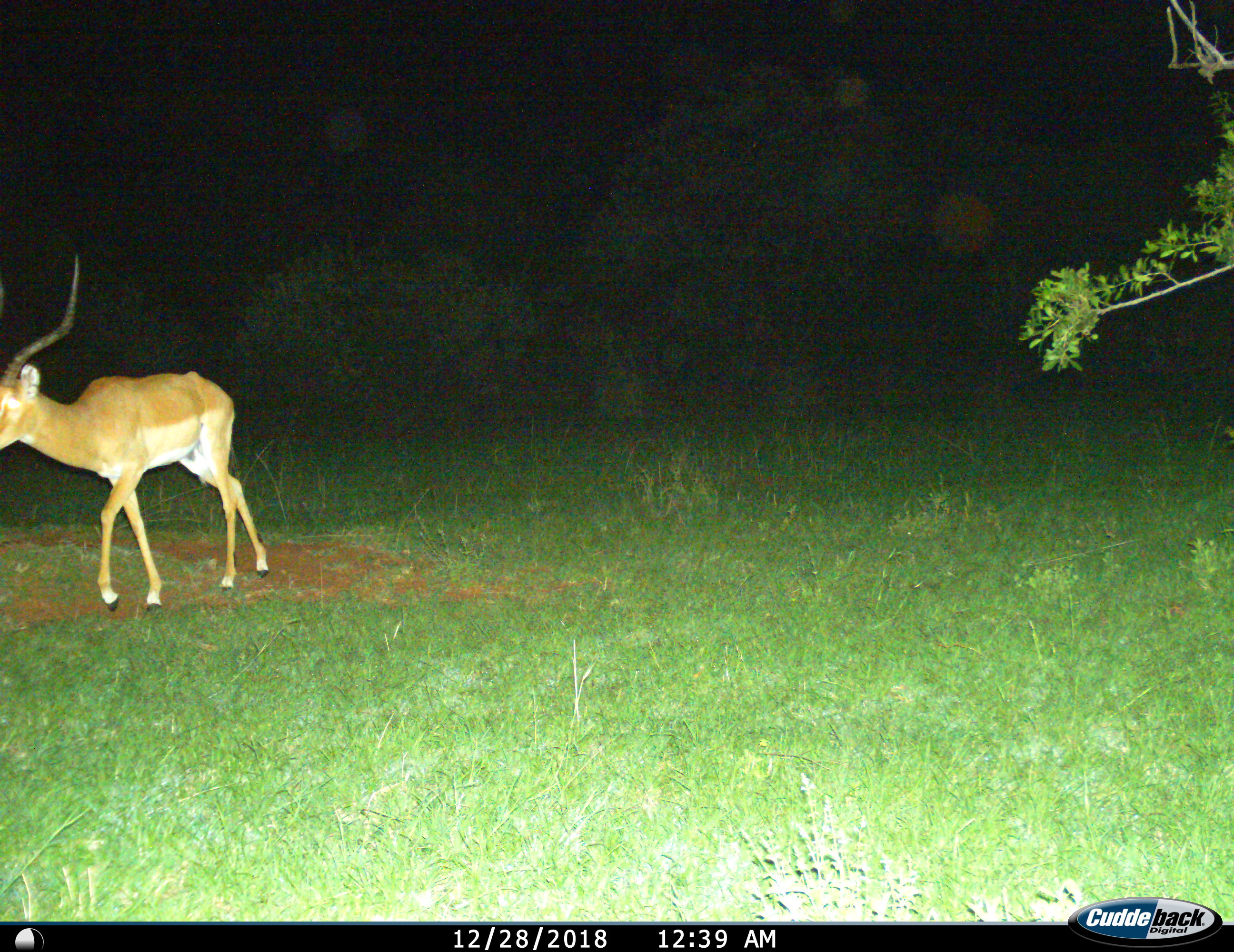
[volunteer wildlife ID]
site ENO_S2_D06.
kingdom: Animalia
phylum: Chordata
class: Mammalia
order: Artiodactyla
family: Bovidae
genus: Aepyceros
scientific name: Aepyceros melampus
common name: impala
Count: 1.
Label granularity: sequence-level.